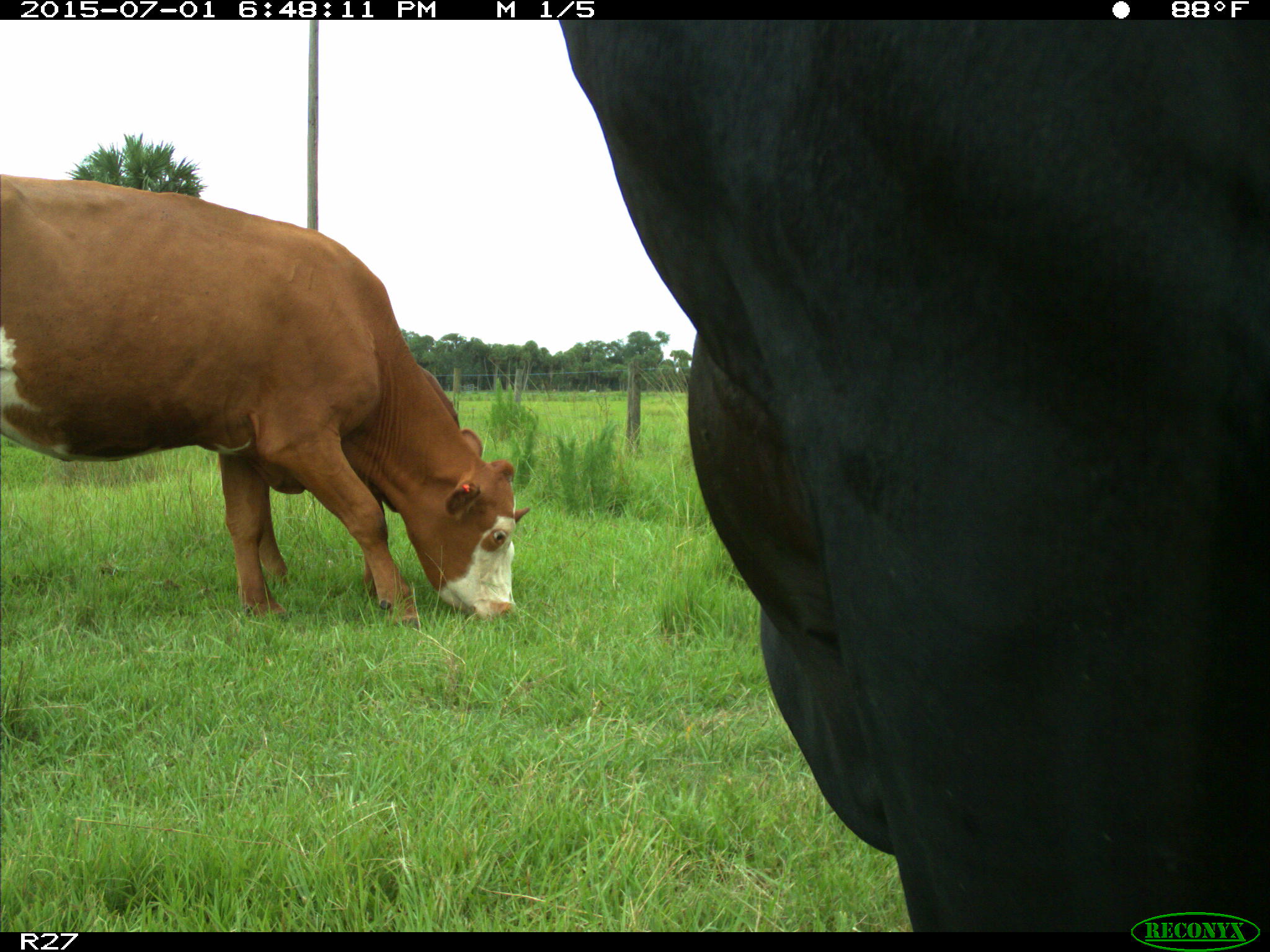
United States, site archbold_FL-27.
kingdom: Animalia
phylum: Chordata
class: Mammalia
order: Artiodactyla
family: Bovidae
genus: Bos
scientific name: Bos taurus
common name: domestic cow